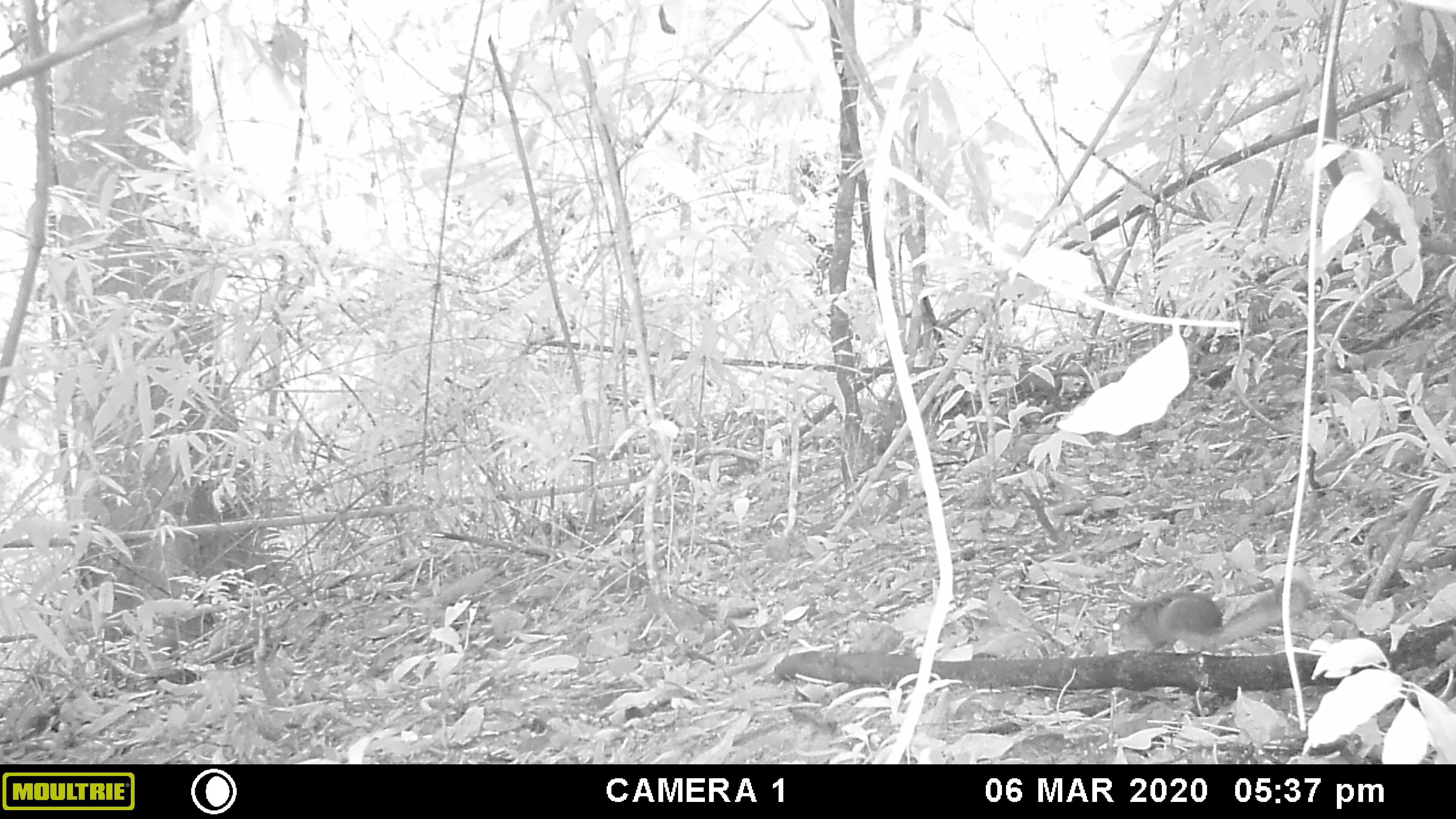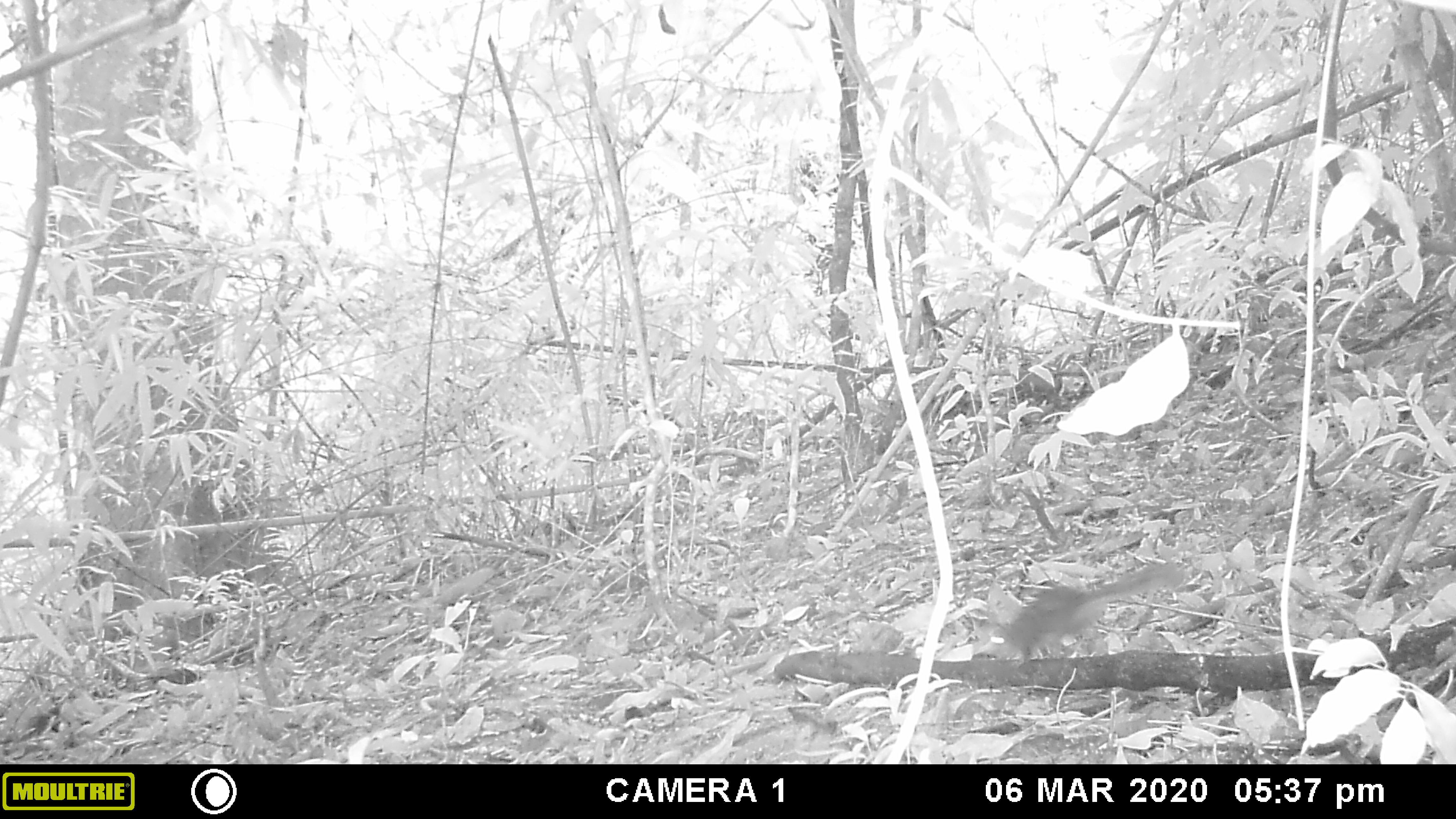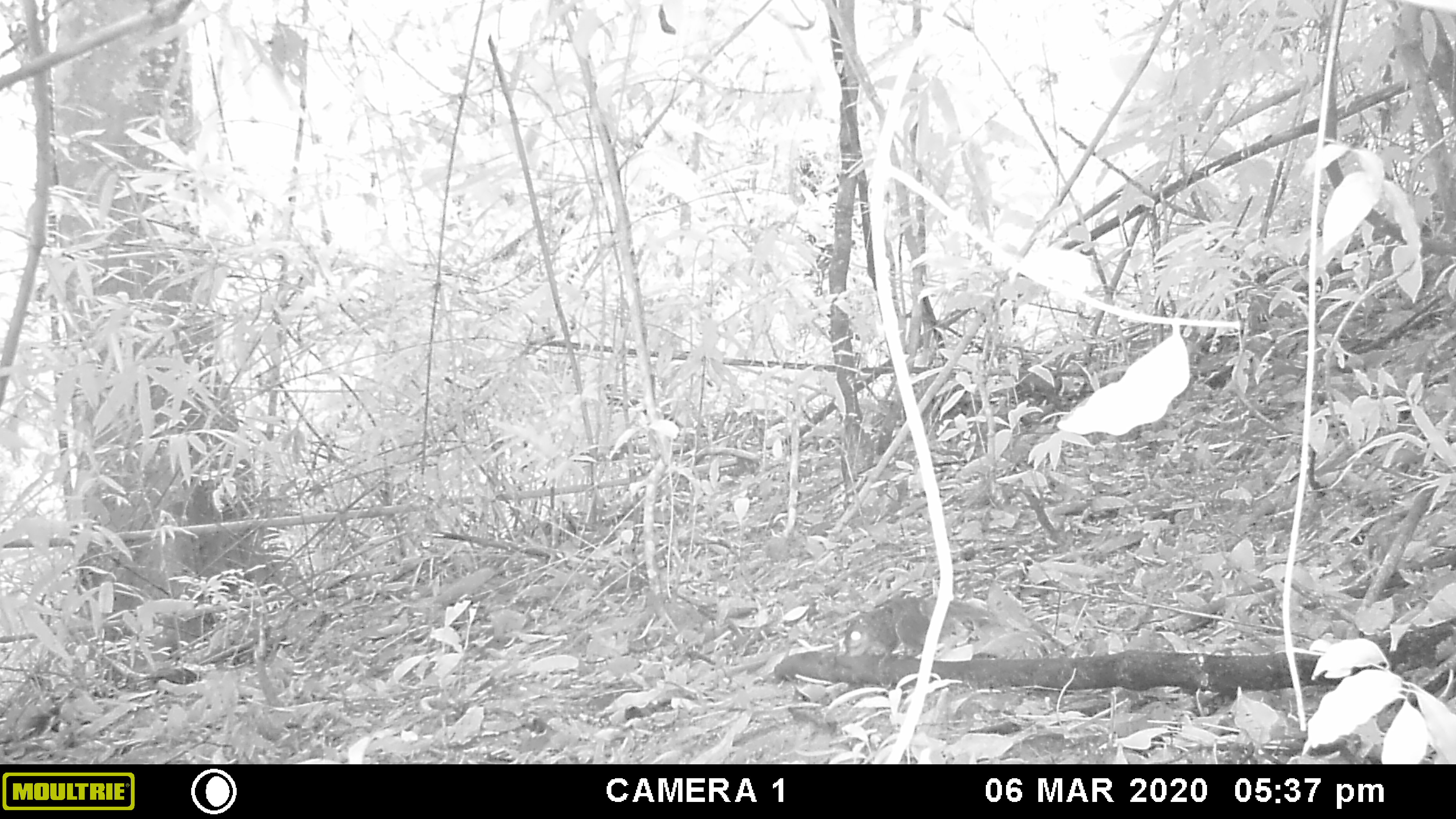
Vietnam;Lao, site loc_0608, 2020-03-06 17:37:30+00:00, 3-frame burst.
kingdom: Animalia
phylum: Chordata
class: Mammalia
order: Rodentia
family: Sciuridae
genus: Dremomys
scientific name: Dremomys rufigenis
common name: red-cheeked squirrel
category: red cheeked squirrel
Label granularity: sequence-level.